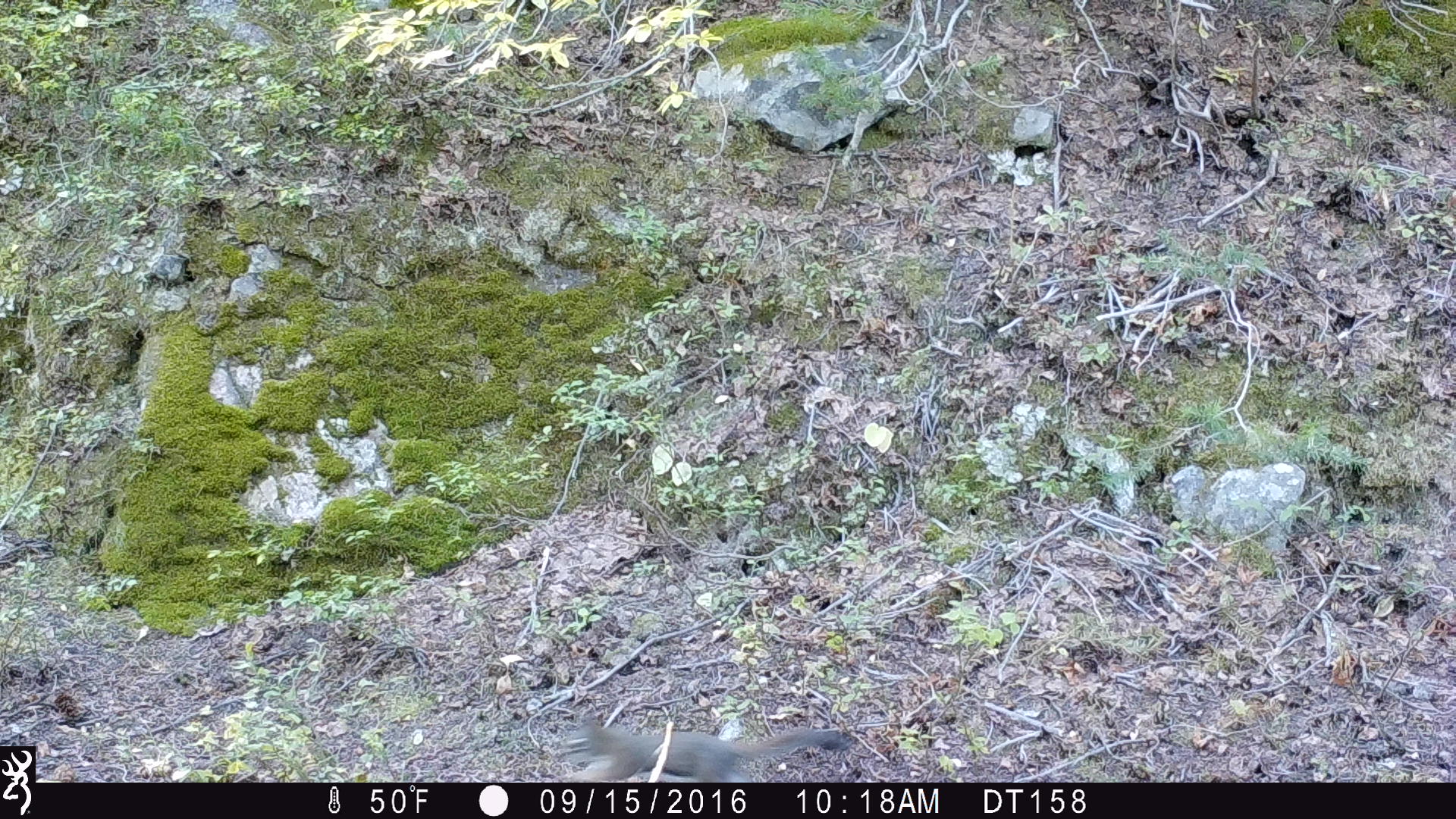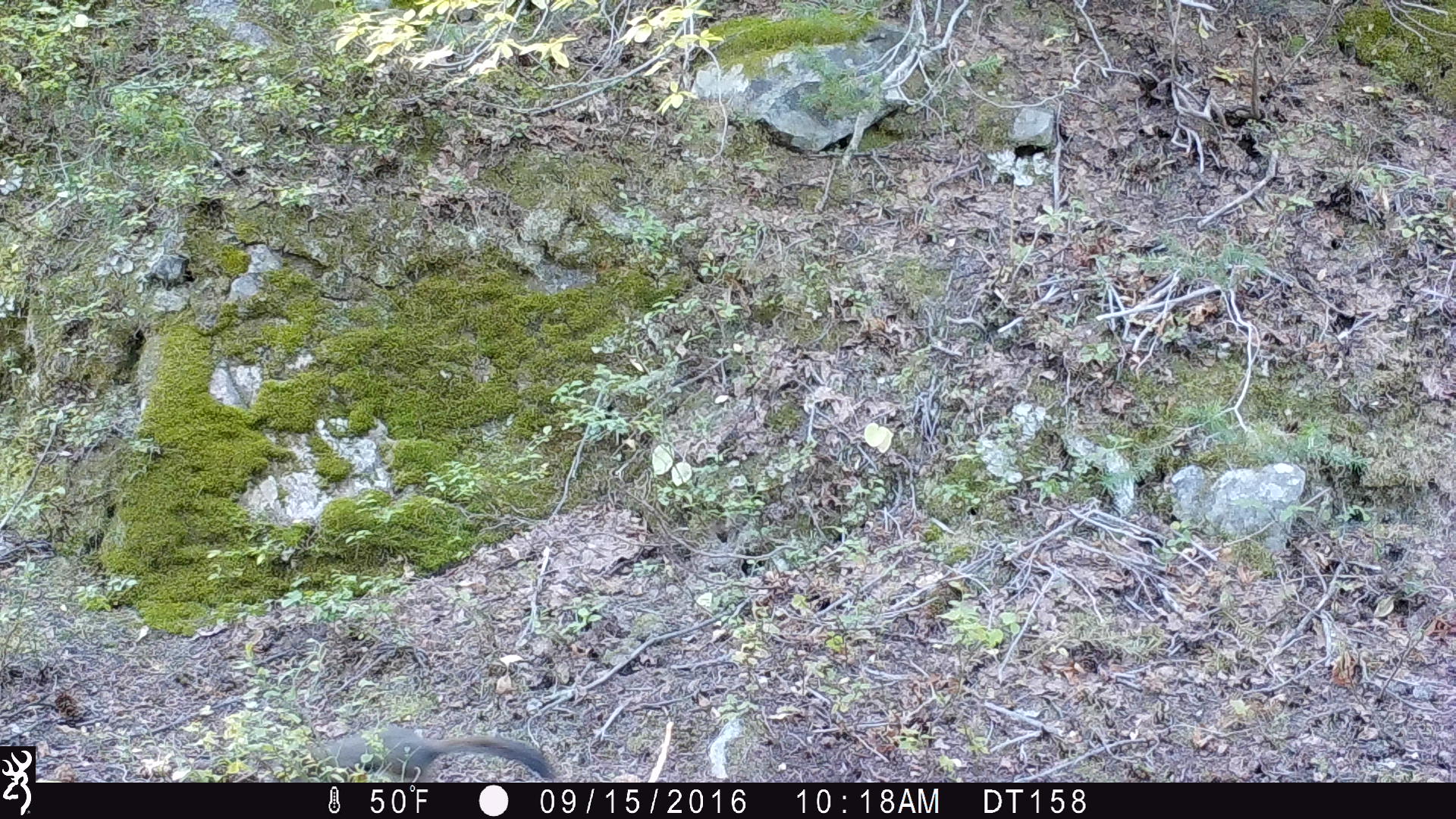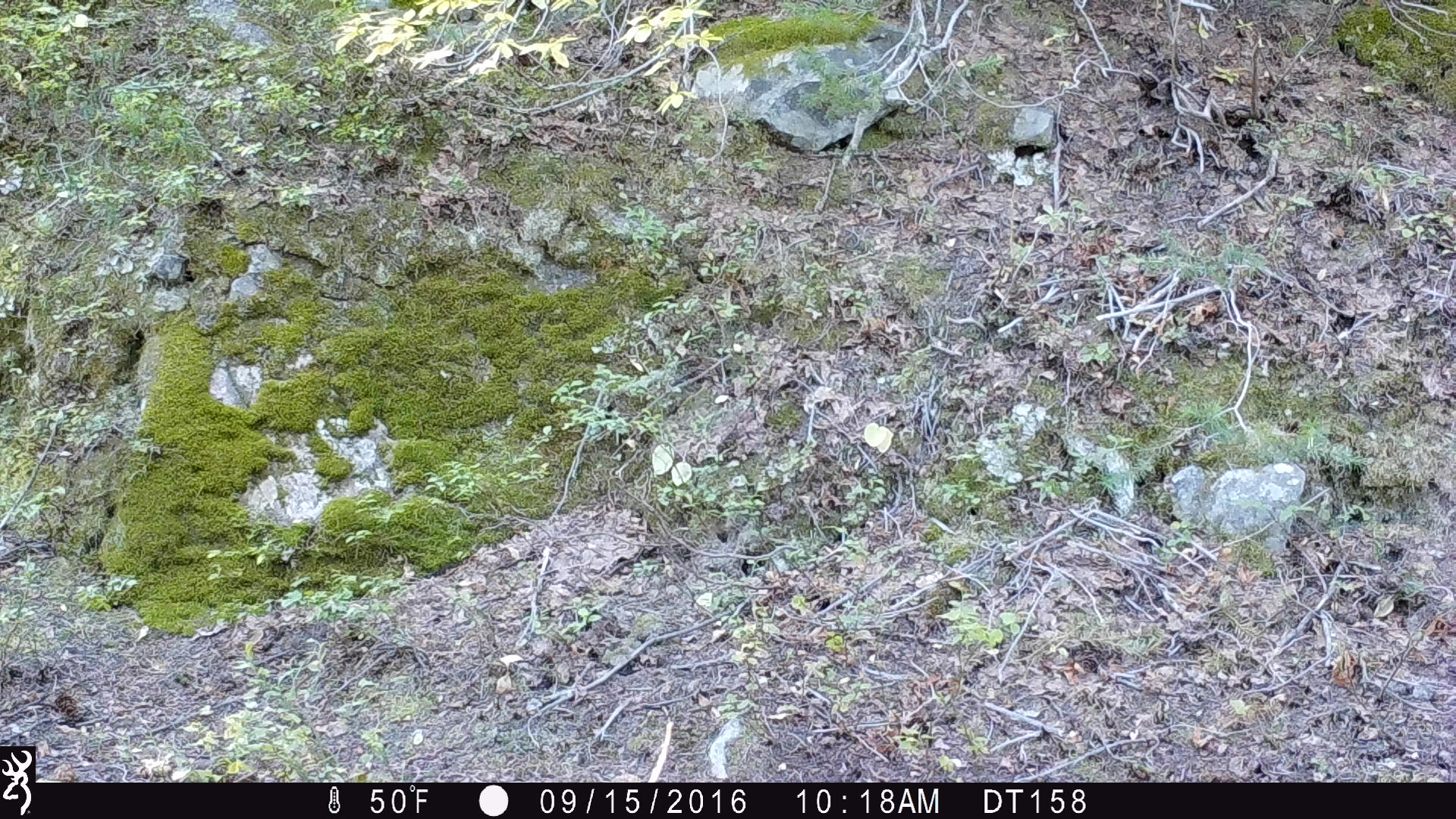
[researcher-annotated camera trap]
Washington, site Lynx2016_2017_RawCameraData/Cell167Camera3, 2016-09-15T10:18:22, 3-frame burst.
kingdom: Animalia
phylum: Chordata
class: Mammalia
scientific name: Mammalia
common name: small mammal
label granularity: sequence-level